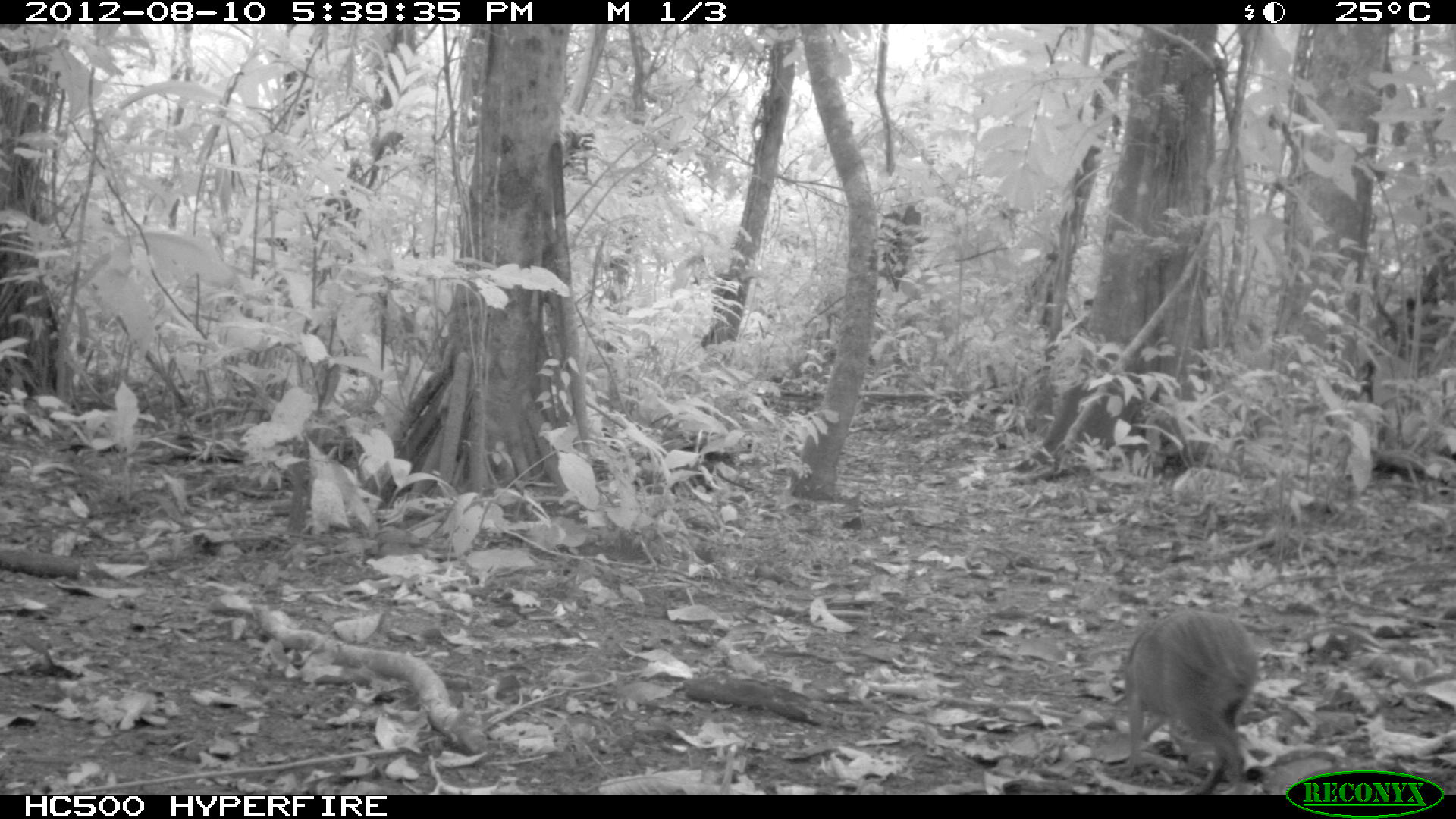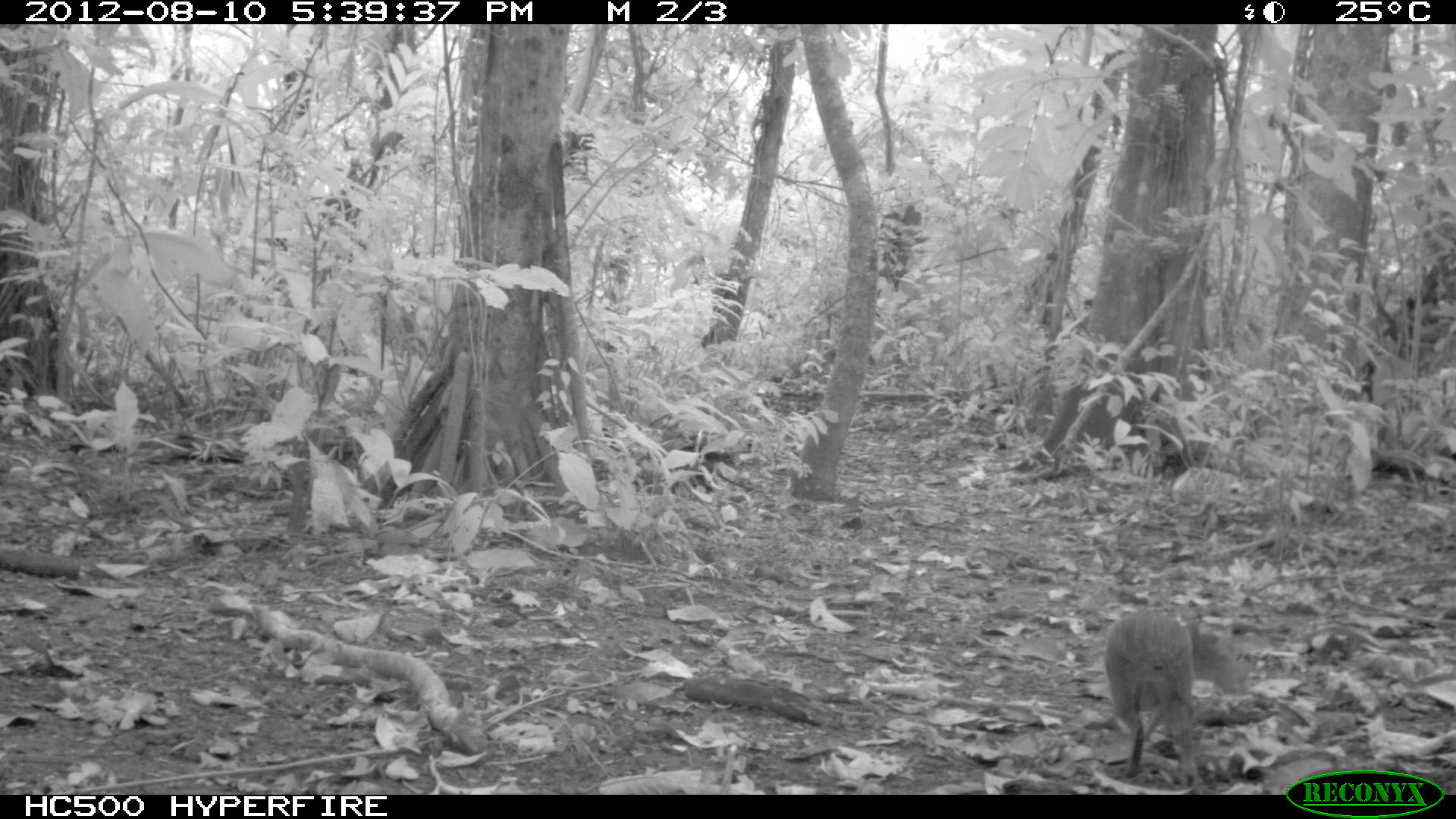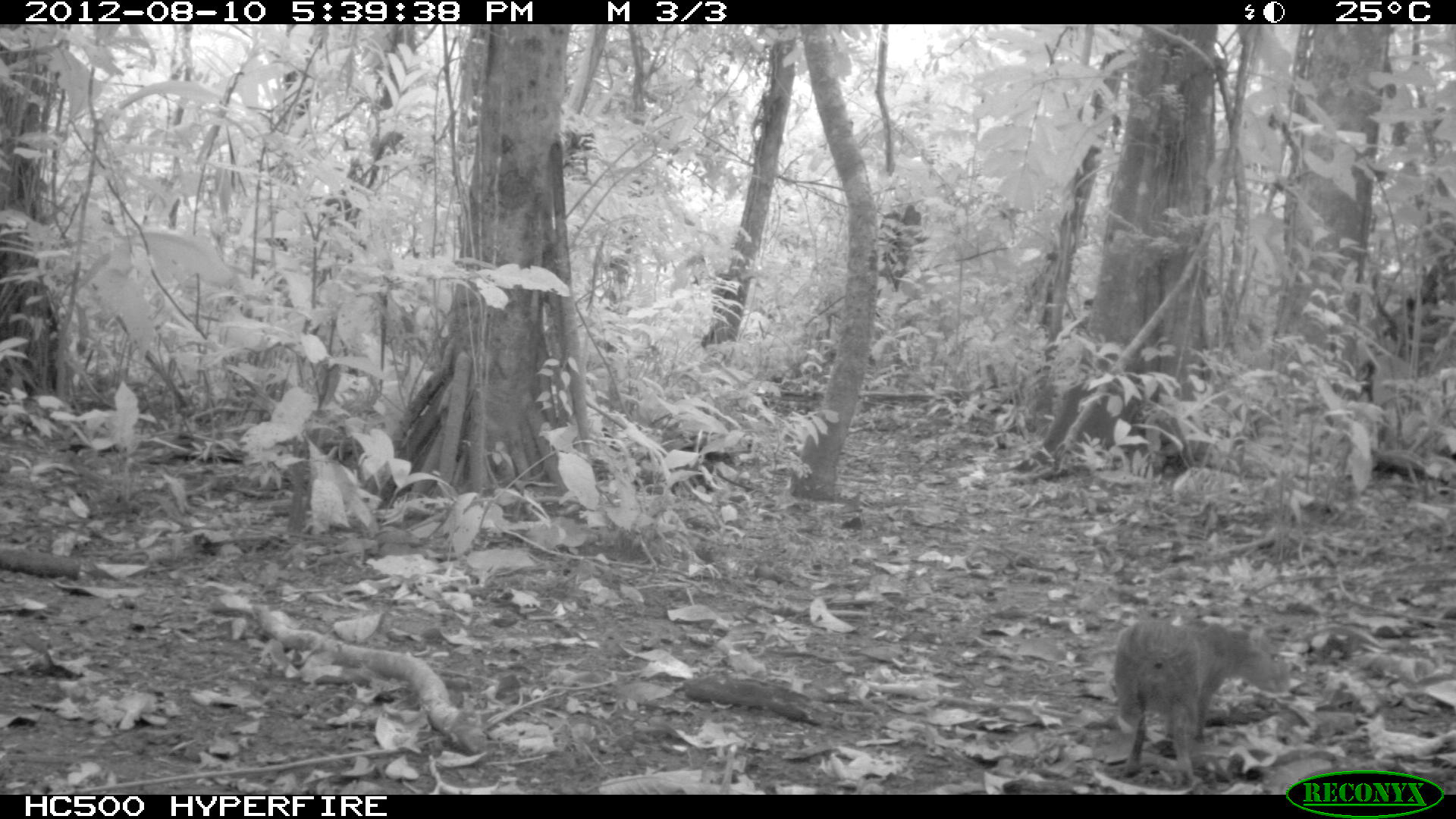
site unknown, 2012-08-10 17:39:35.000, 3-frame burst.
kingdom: Animalia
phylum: Chordata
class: Mammalia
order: Rodentia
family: Dasyproctidae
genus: Dasyprocta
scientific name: Dasyprocta punctata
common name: central american agouti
Dasyprocta punctata (central american agouti).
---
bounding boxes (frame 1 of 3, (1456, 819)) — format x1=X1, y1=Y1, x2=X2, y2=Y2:
dasyprocta punctata: x1=1118, y1=603, x2=1256, y2=790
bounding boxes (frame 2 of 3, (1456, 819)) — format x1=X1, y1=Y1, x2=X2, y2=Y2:
dasyprocta punctata: x1=1102, y1=609, x2=1248, y2=781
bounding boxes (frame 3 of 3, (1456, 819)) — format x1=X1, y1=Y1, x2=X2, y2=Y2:
dasyprocta punctata: x1=1112, y1=612, x2=1291, y2=782